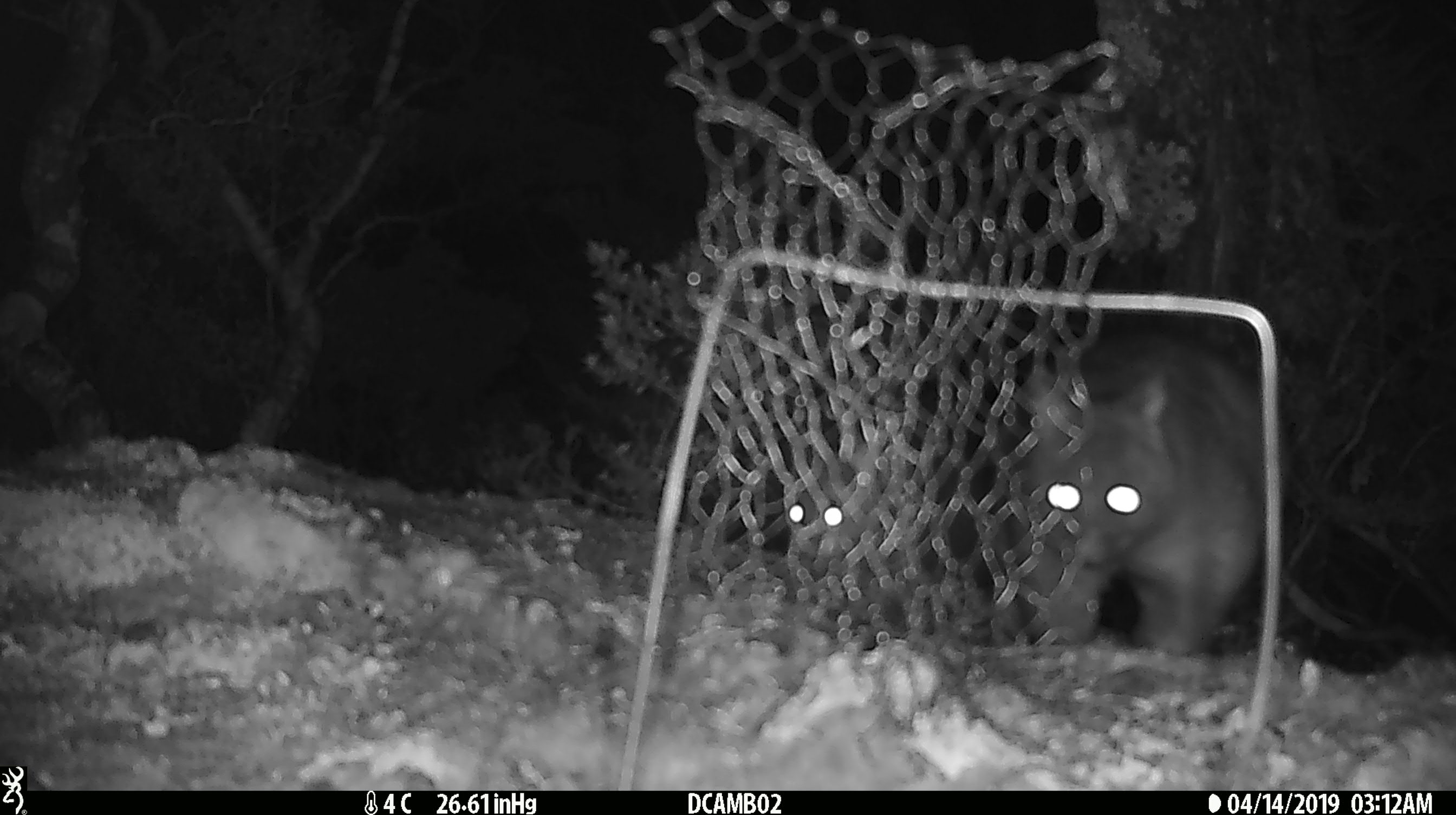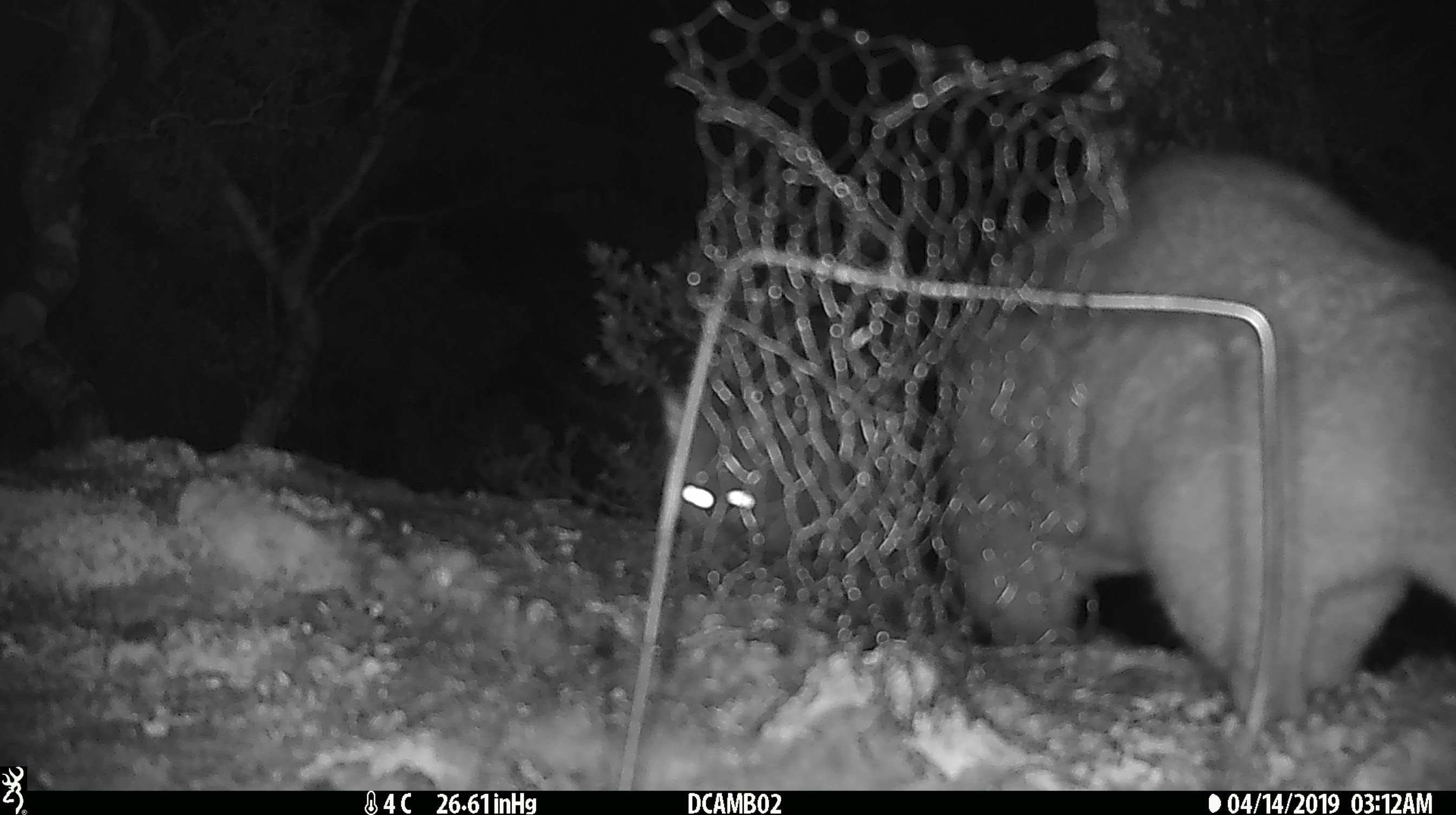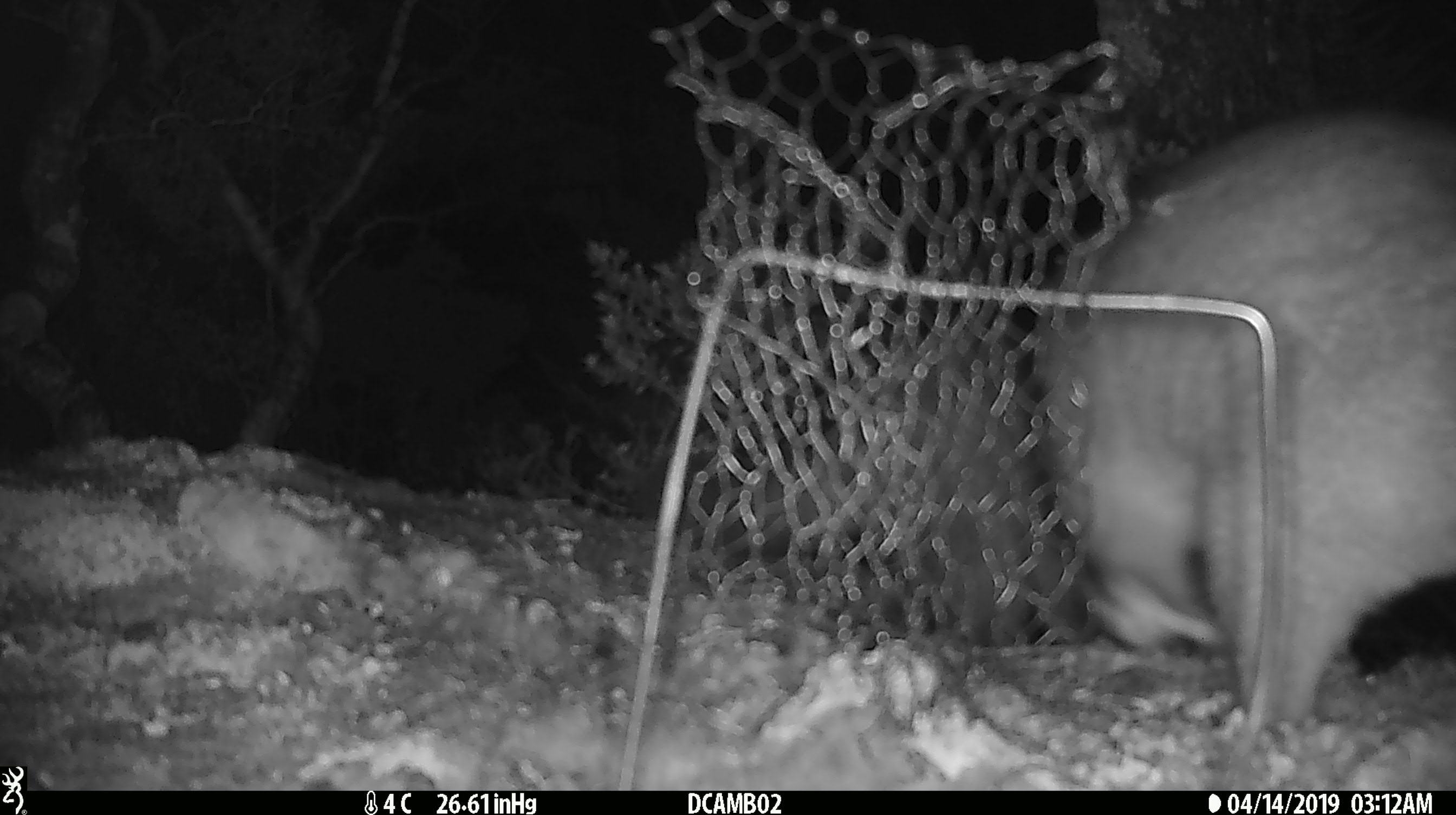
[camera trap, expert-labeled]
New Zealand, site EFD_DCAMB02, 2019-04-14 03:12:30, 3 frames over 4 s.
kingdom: Animalia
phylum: Chordata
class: Mammalia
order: Diprotodontia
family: Phalangeridae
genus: Trichosurus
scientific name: Trichosurus vulpecula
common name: common brushtail possum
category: possum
Possum (common brushtail possum) (Trichosurus vulpecula).